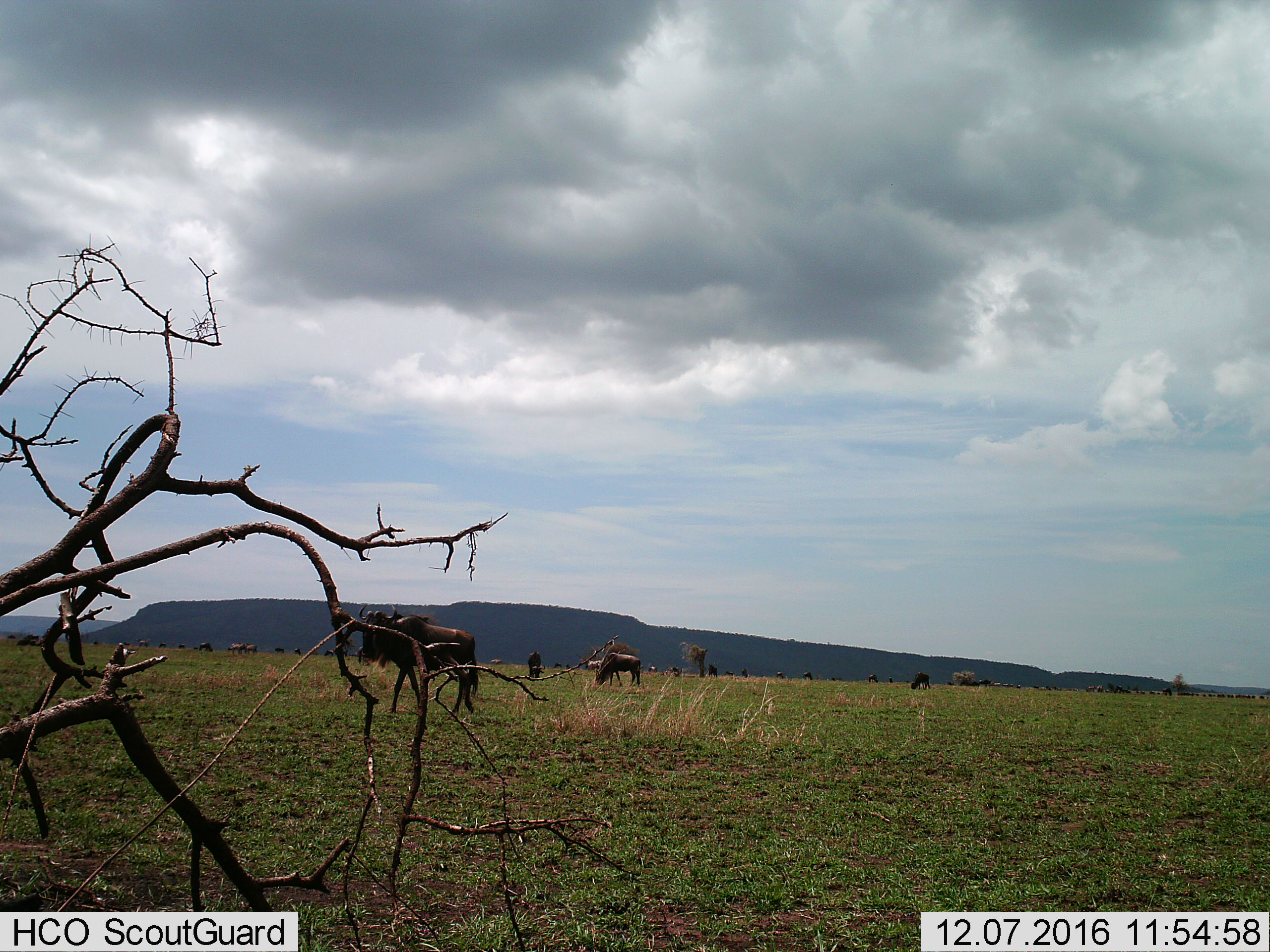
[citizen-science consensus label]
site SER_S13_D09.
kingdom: Animalia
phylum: Chordata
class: Mammalia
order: Artiodactyla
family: Bovidae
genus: Connochaetes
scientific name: Connochaetes taurinus taurinus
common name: blue wildebeest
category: wildebeestblue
Wildebeestblue (blue wildebeest) (Connochaetes taurinus taurinus), count 11-50. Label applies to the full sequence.